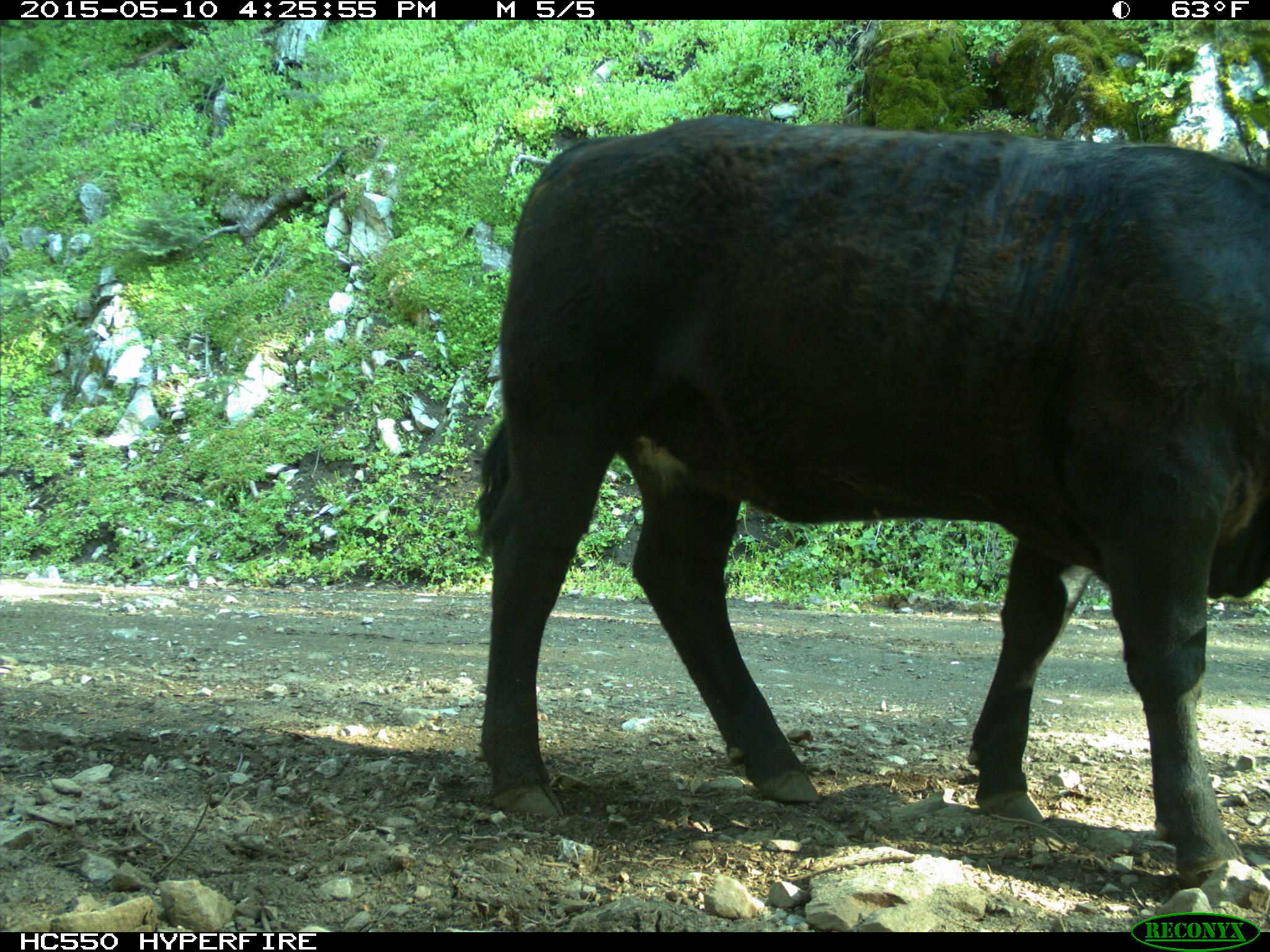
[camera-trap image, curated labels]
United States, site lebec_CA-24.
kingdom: Animalia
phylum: Chordata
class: Mammalia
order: Artiodactyla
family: Bovidae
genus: Bos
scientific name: Bos taurus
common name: domestic cow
Bos taurus (domestic cow).